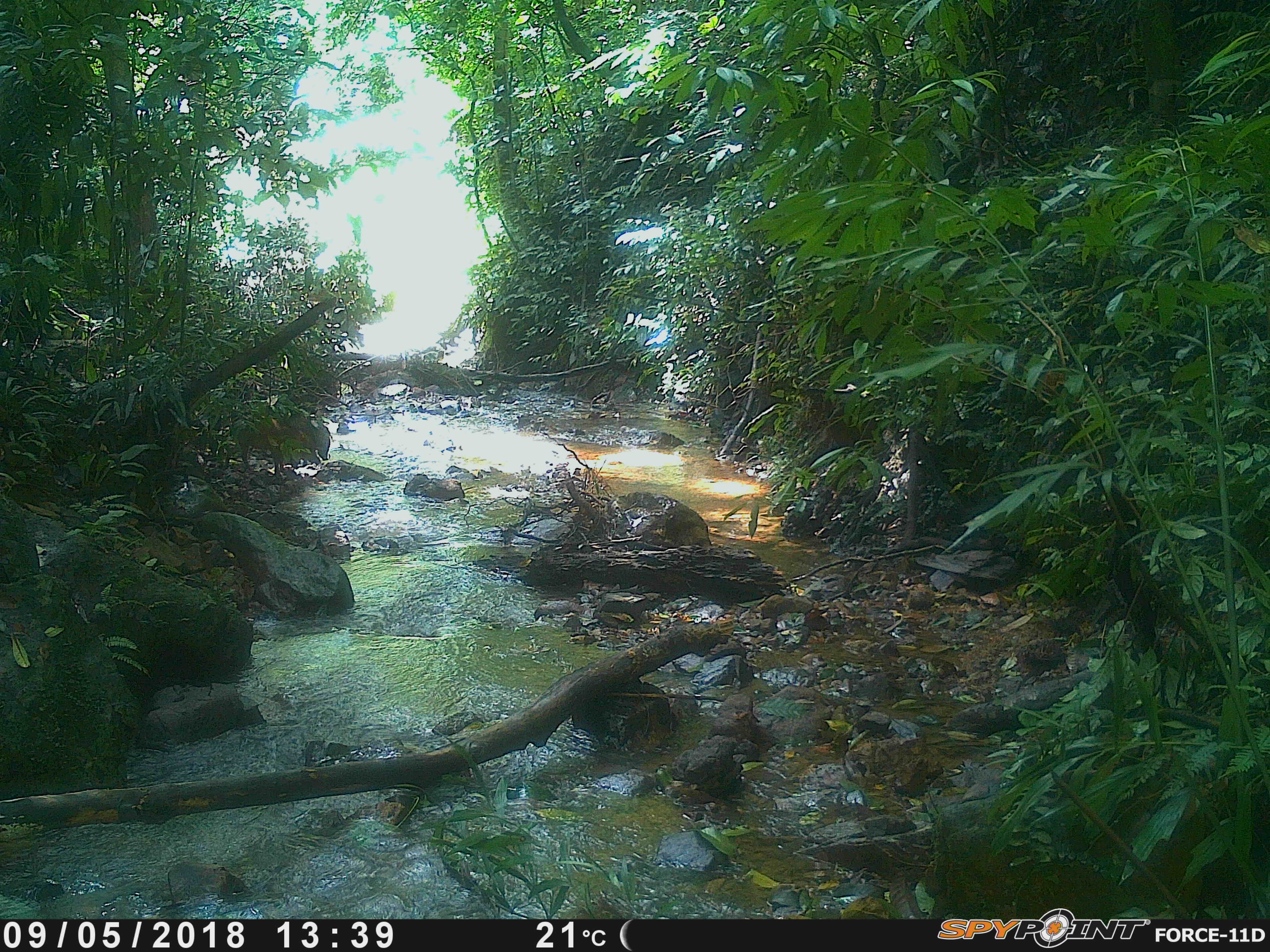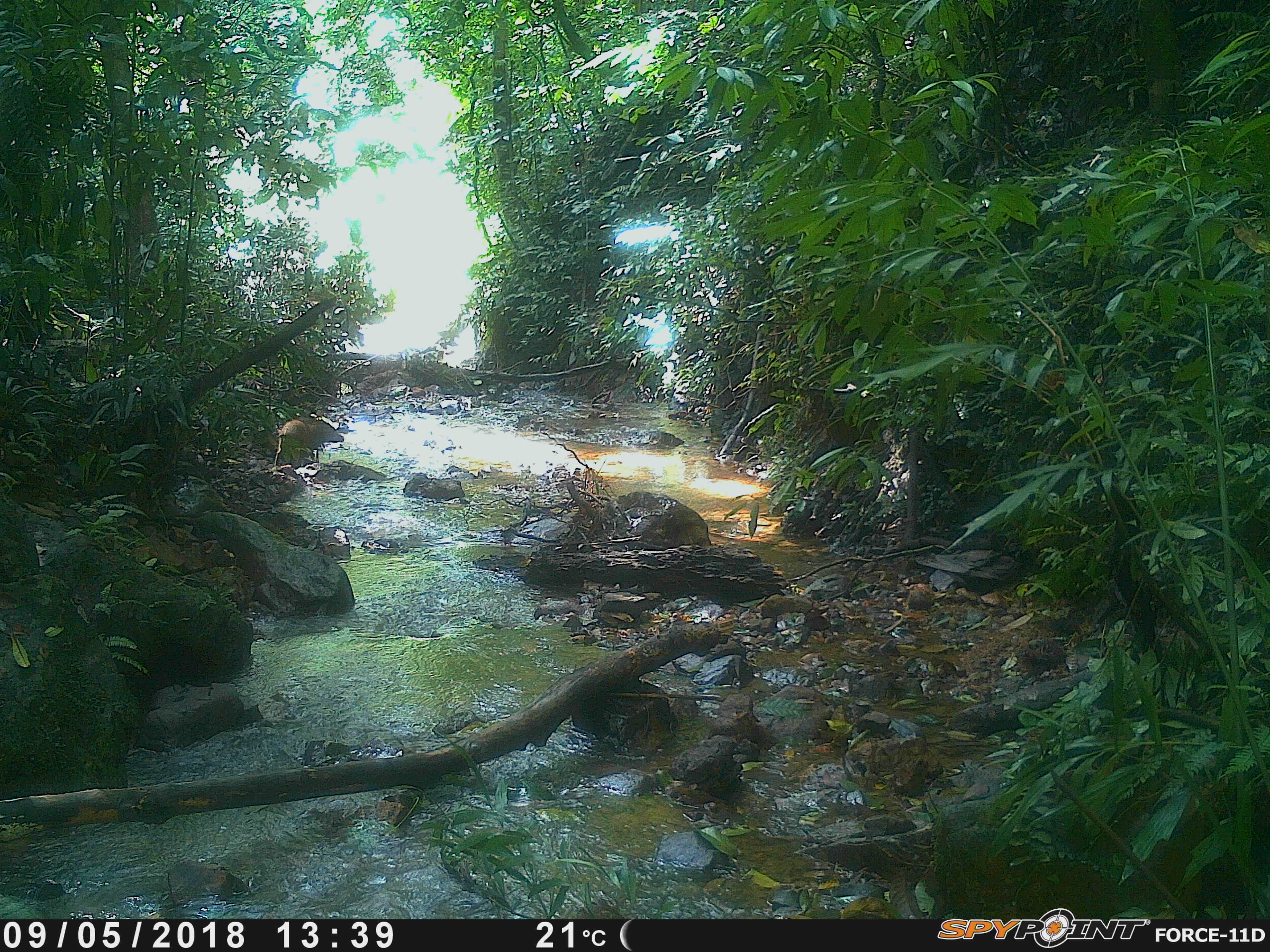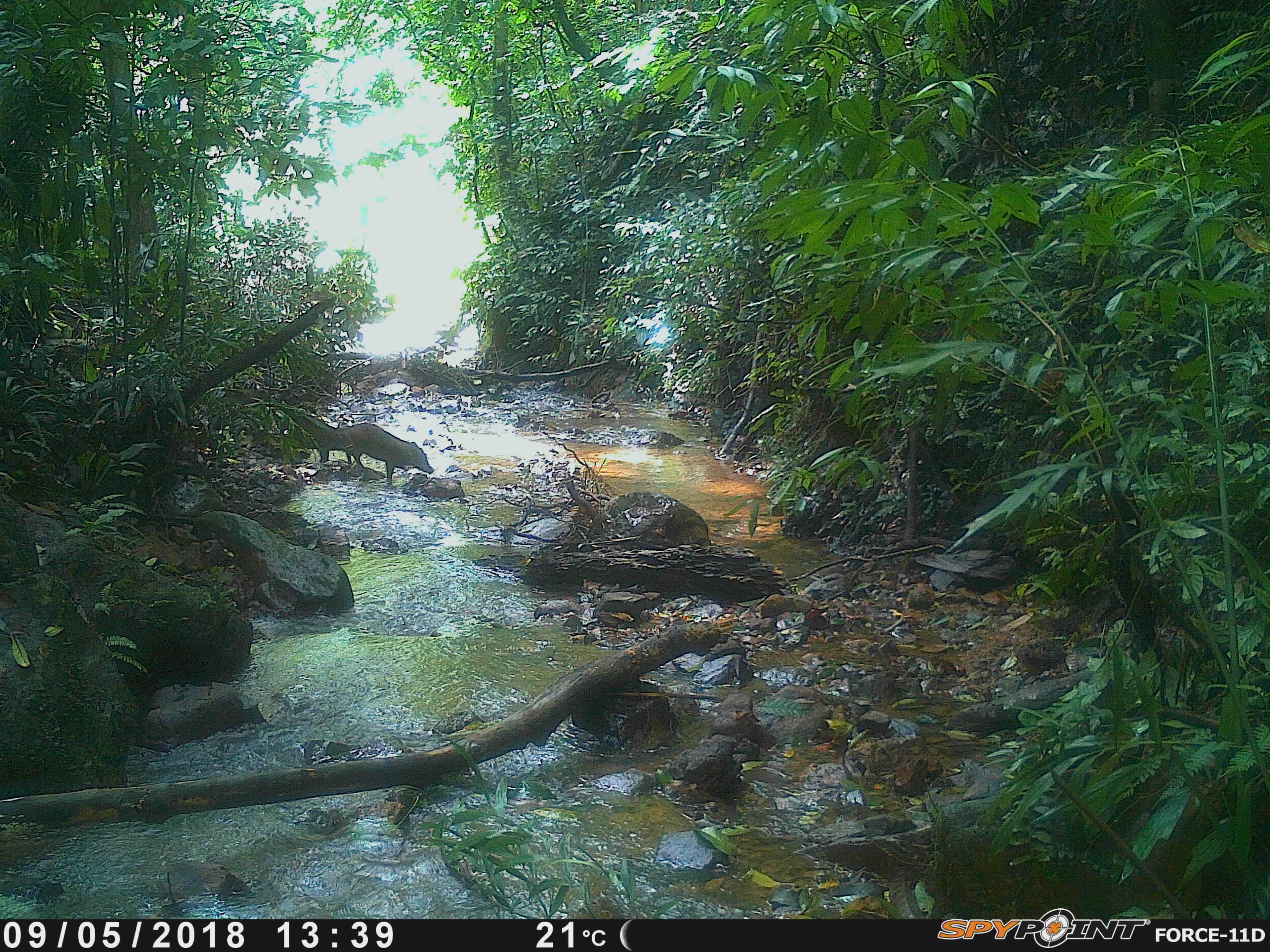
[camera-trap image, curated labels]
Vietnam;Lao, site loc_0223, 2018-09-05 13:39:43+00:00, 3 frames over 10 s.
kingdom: Animalia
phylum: Chordata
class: Mammalia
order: Artiodactyla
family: Suidae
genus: Sus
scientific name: Sus scrofa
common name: eurasian wild pig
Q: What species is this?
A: Eurasian wild pig (Sus scrofa).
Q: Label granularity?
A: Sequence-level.